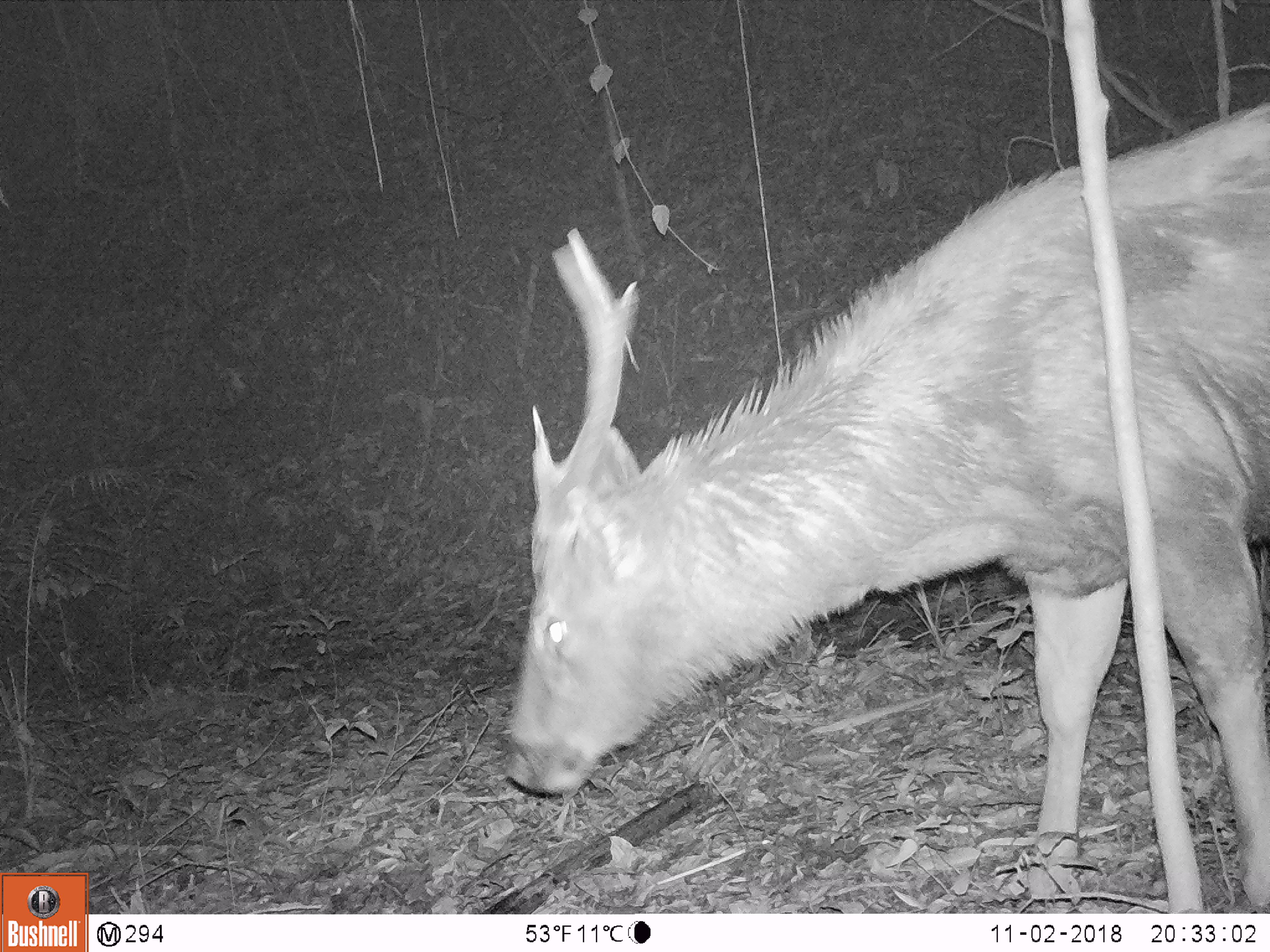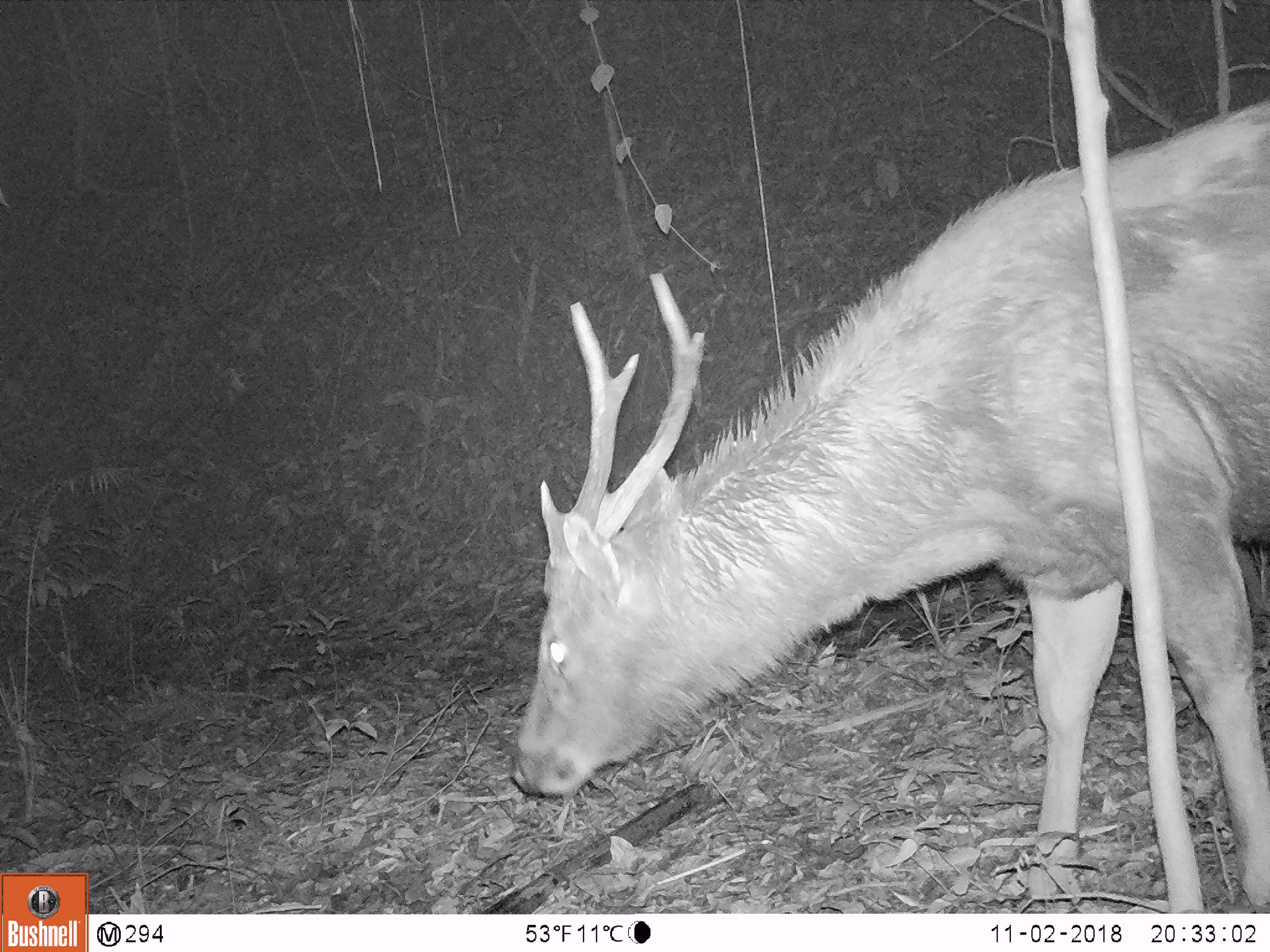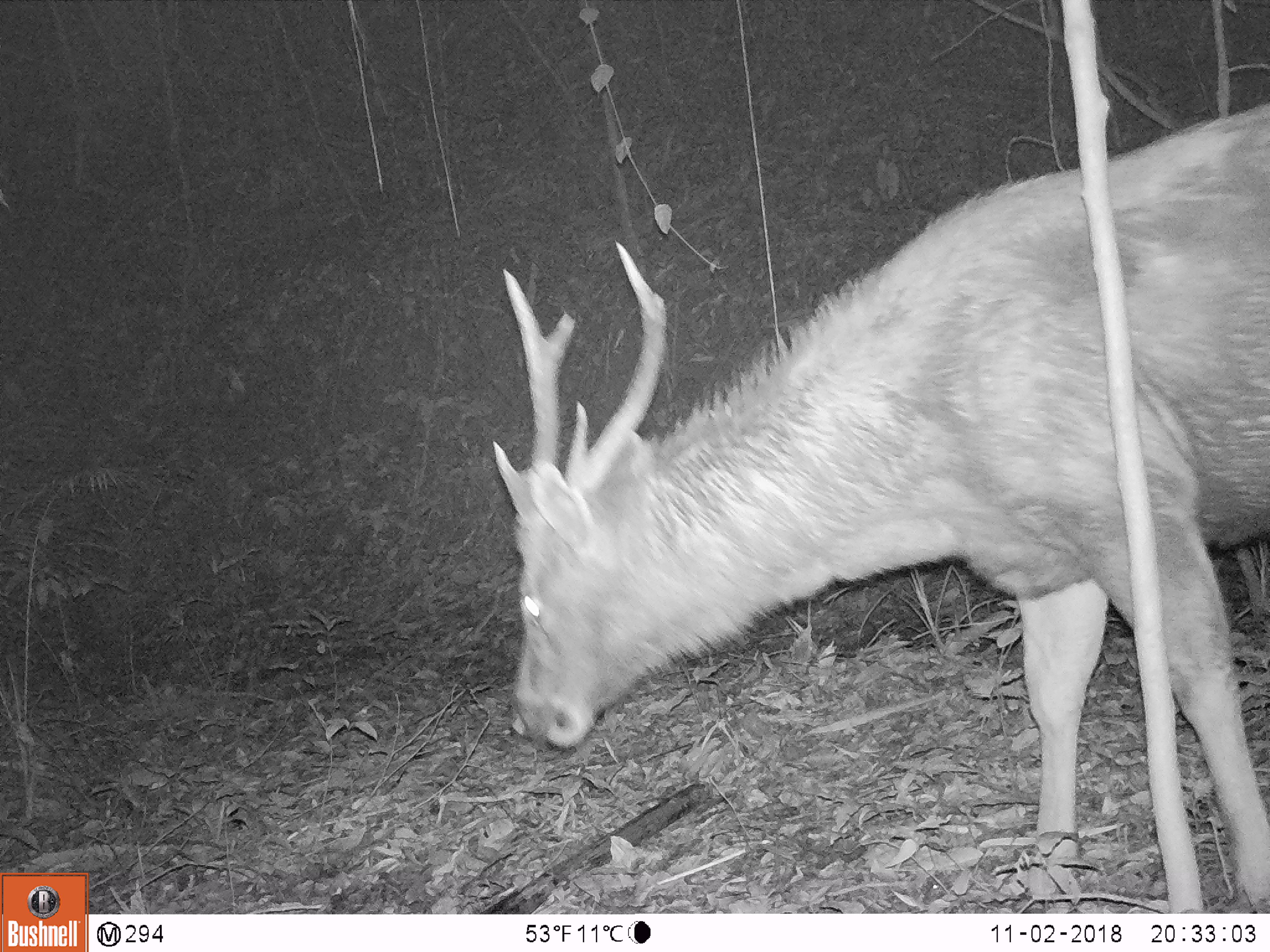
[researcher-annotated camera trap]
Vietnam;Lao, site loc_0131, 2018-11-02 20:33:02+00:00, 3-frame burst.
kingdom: Animalia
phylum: Chordata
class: Mammalia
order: Artiodactyla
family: Cervidae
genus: Rusa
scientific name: Rusa unicolor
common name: sambar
Sambar (Rusa unicolor). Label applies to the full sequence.